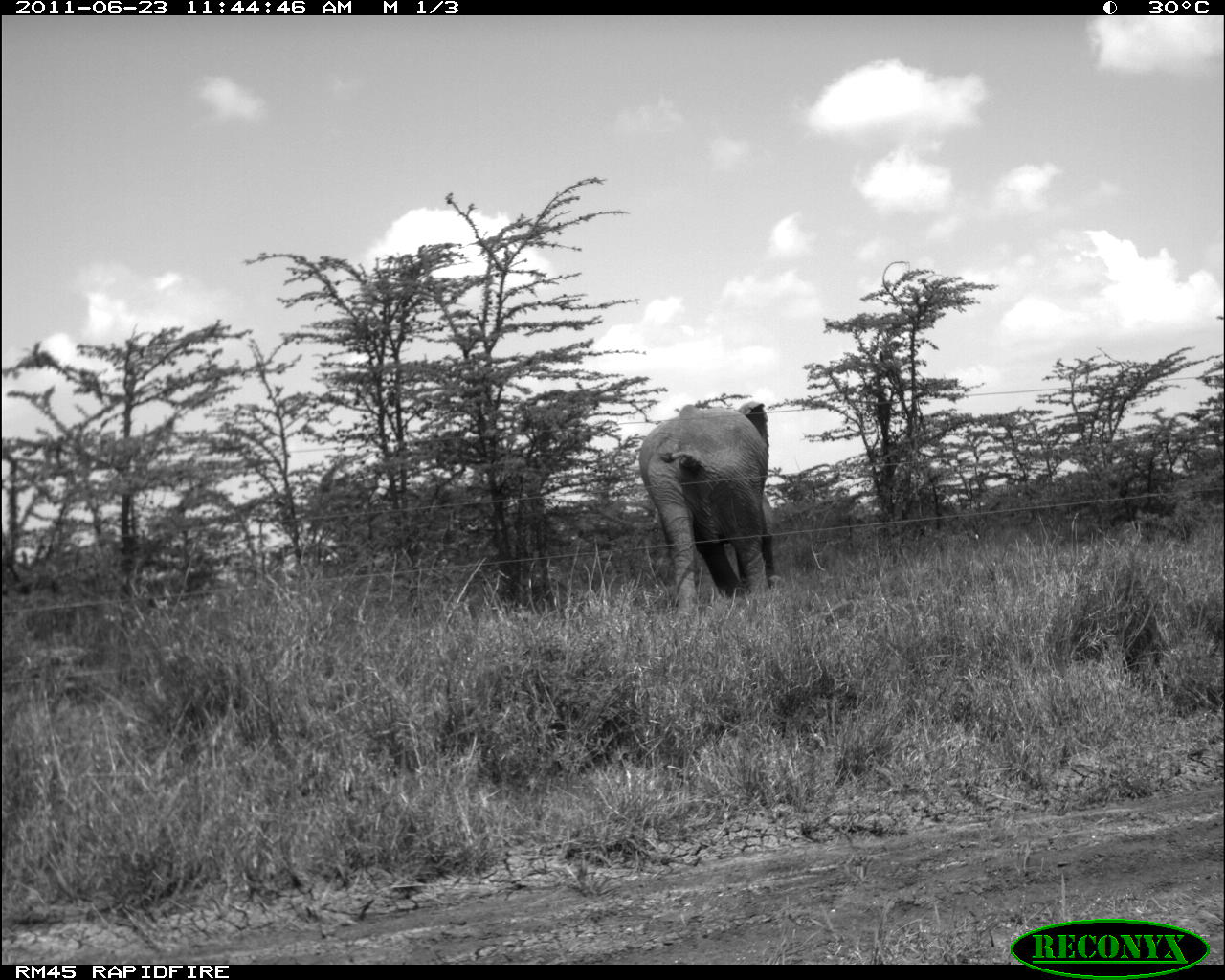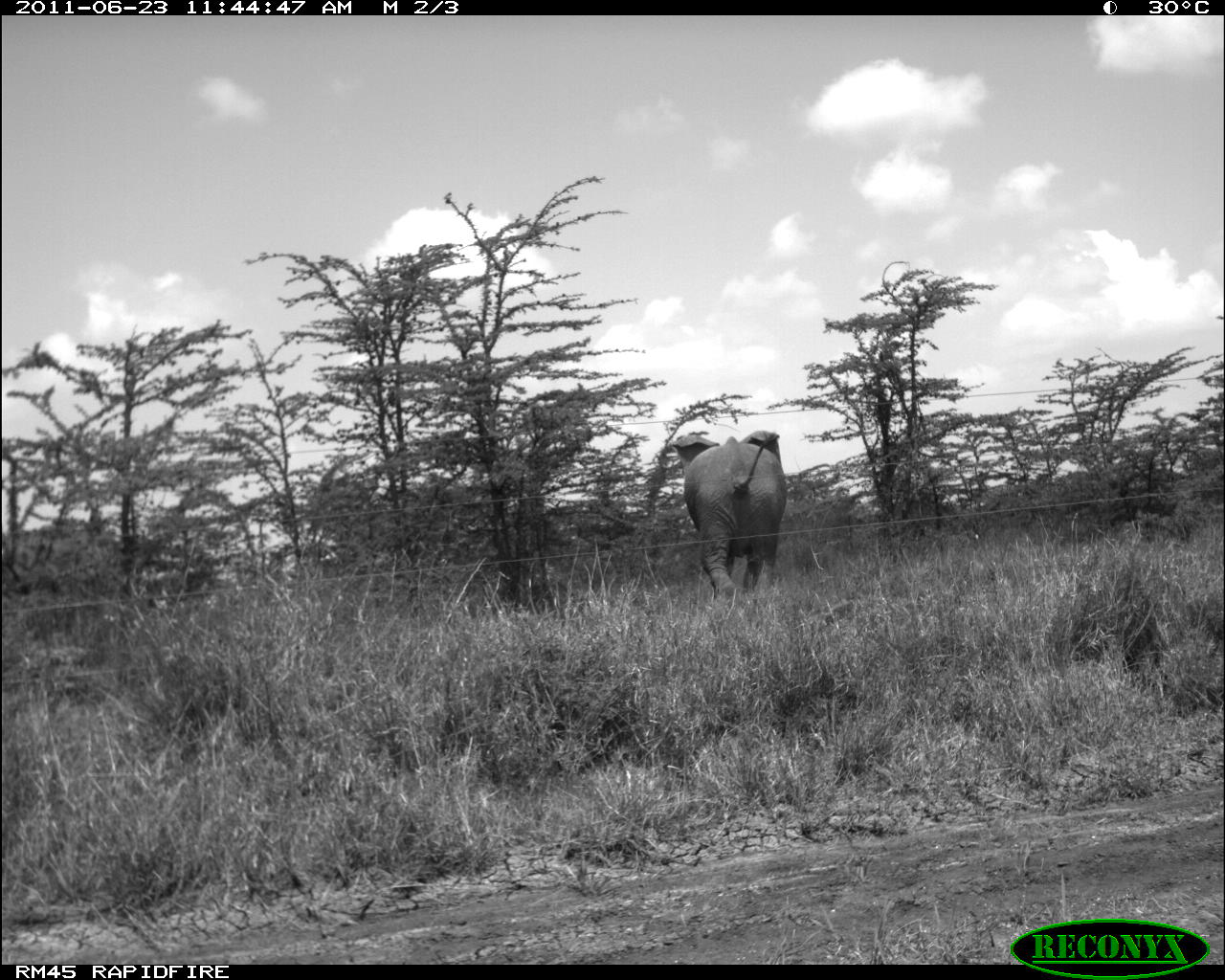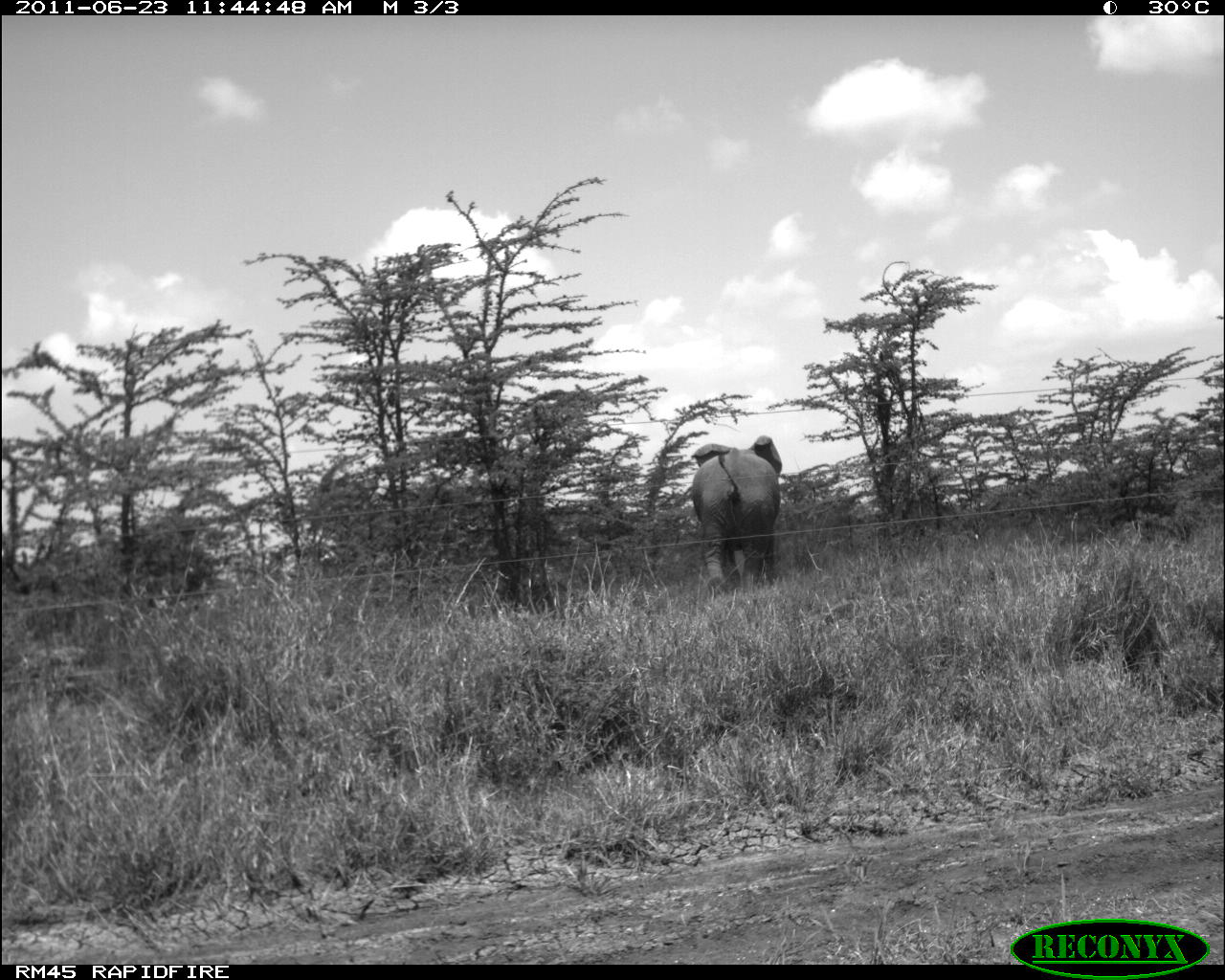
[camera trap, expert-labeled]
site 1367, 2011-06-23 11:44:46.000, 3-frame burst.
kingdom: Animalia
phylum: Chordata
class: Mammalia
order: Proboscidea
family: Elephantidae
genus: Loxodonta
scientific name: Loxodonta africana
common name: african bush elephant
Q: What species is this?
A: Loxodonta africana (african bush elephant).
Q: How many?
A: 1.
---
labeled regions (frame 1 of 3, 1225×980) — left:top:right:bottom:
loxodonta africana: 638:400:778:617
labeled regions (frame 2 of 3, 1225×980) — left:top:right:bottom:
loxodonta africana: 674:429:787:601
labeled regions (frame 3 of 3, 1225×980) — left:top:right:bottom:
loxodonta africana: 691:435:782:594